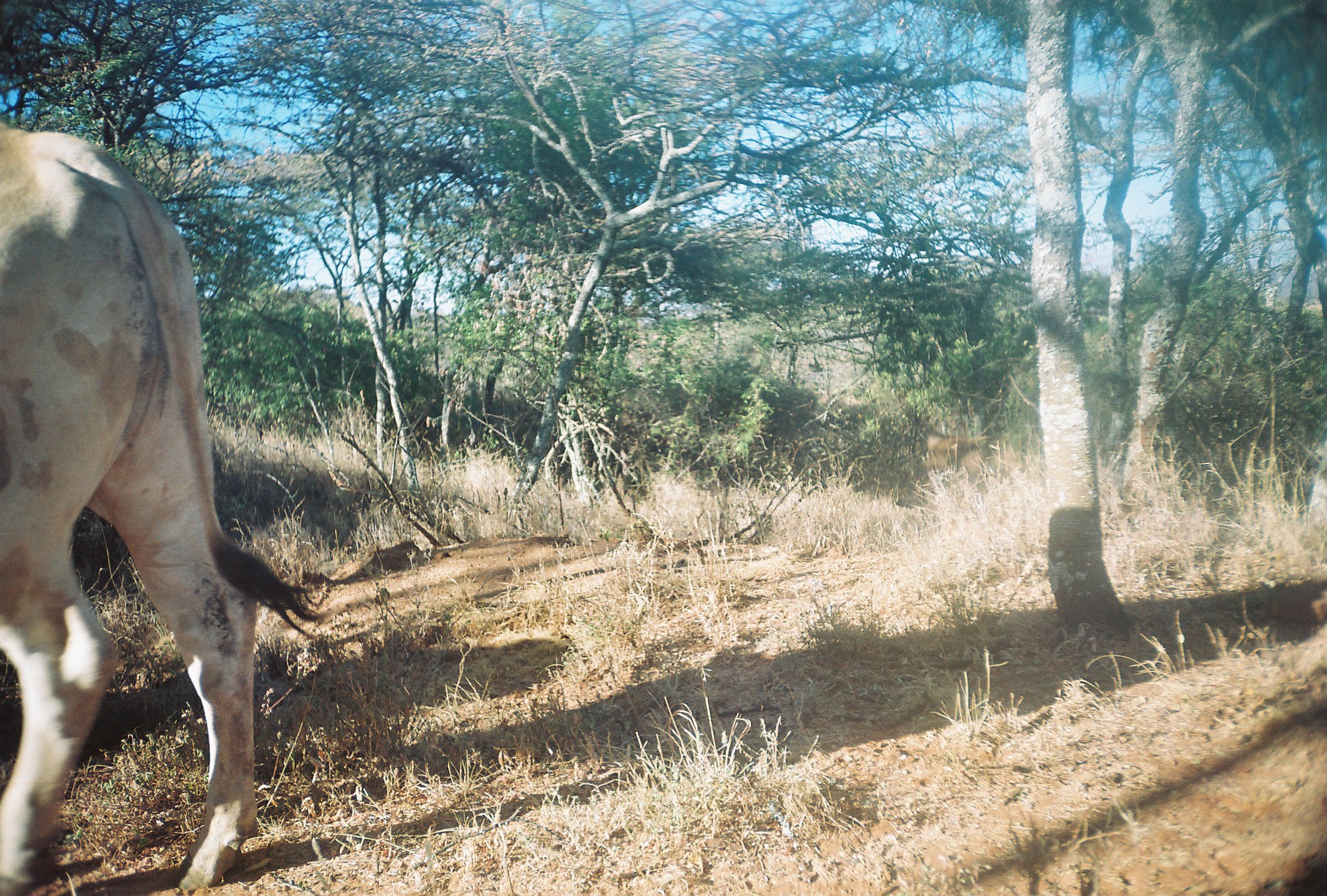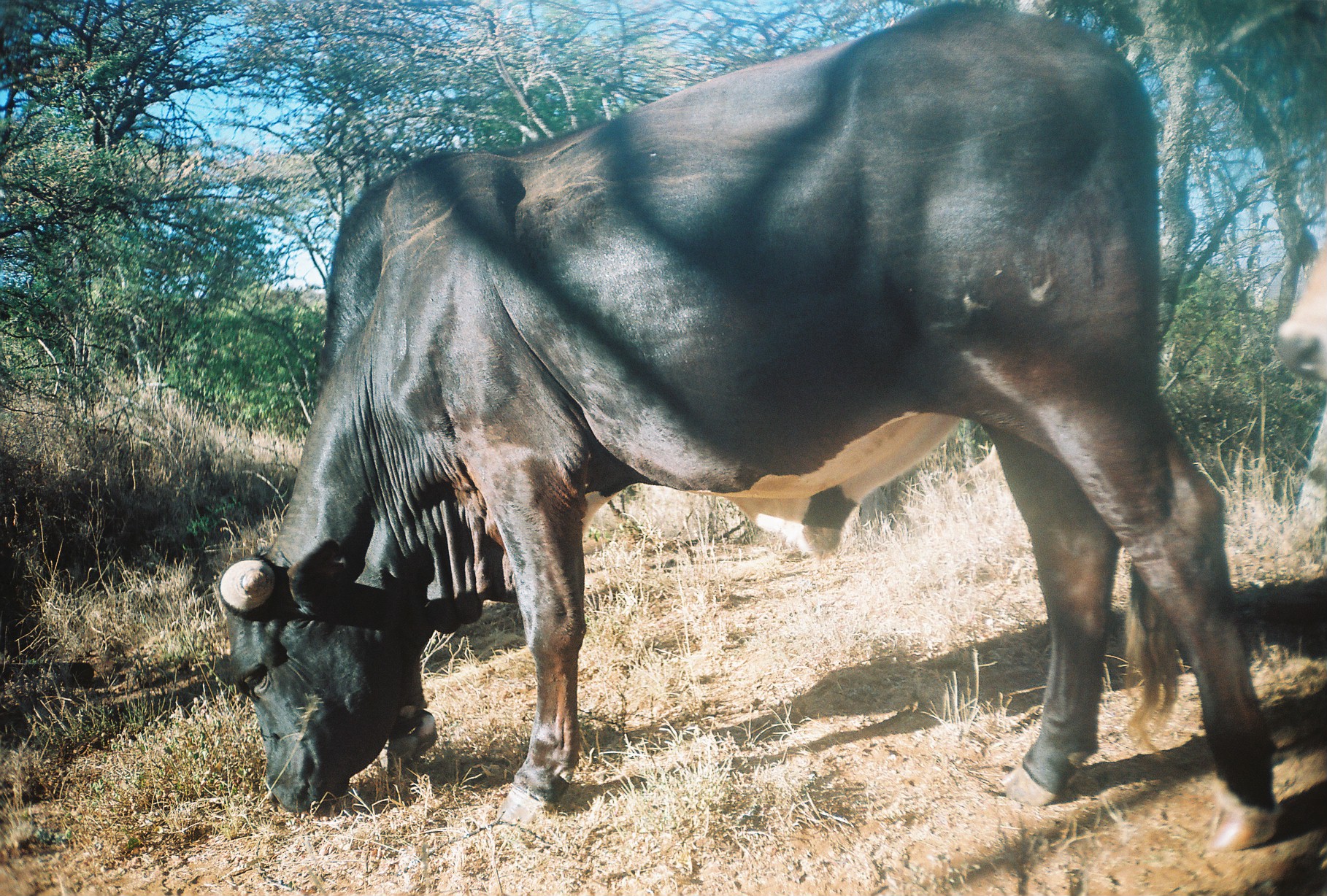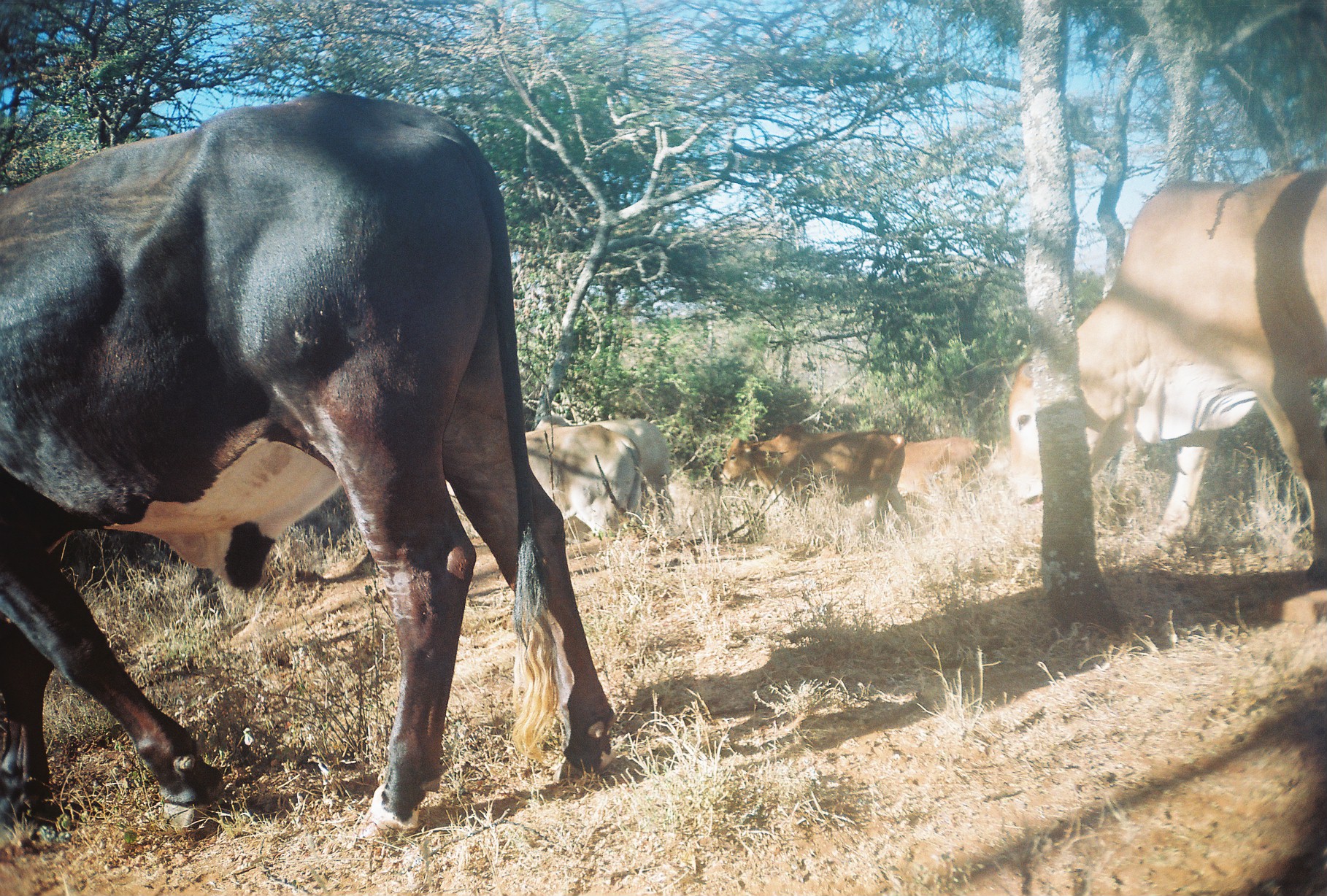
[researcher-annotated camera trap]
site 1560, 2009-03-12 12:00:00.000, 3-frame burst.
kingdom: Animalia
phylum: Chordata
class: Mammalia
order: Artiodactyla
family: Bovidae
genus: Bos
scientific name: Bos taurus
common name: domestic cattle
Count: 1.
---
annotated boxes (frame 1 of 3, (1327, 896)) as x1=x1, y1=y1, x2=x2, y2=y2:
bos taurus: x1=0, y1=118, x2=330, y2=896; x1=896, y1=431, x2=1036, y2=512; x1=1248, y1=574, x2=1327, y2=626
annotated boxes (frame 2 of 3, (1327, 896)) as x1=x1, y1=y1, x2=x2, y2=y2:
bos taurus: x1=209, y1=0, x2=1277, y2=856; x1=1276, y1=230, x2=1327, y2=520